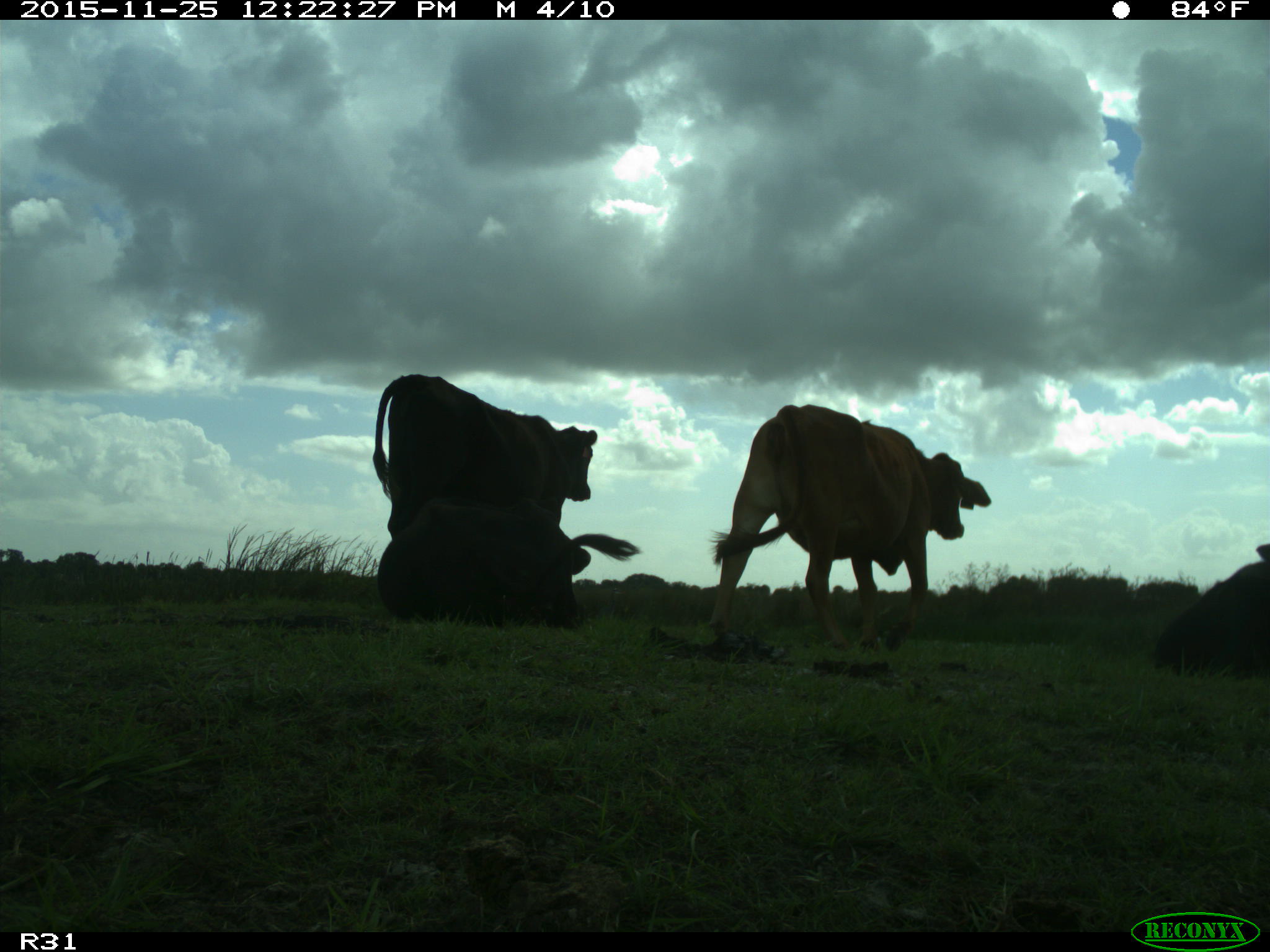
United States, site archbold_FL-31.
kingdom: Animalia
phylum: Chordata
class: Mammalia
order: Artiodactyla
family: Bovidae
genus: Bos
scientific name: Bos taurus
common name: domestic cow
Bos taurus (domestic cow).